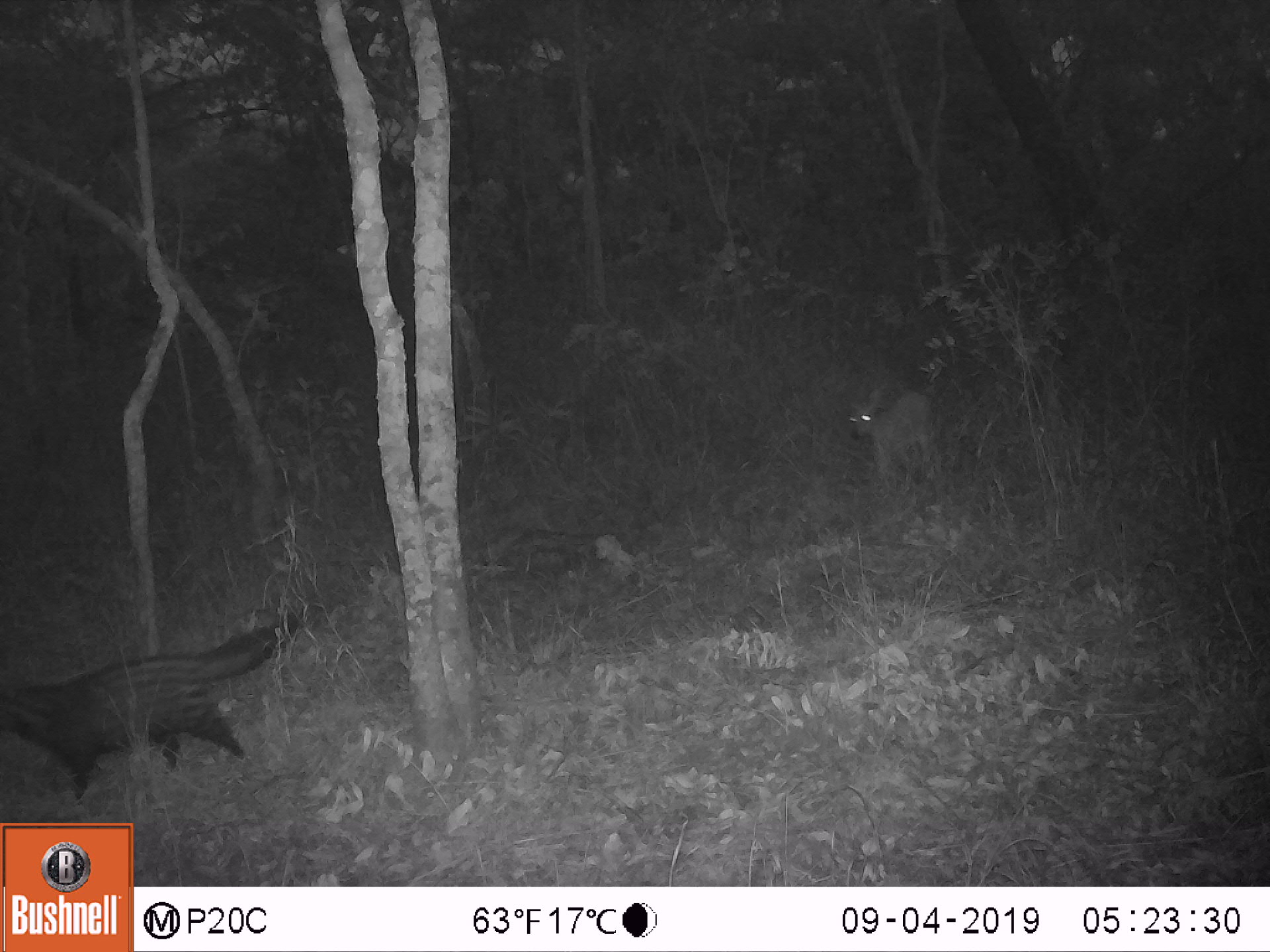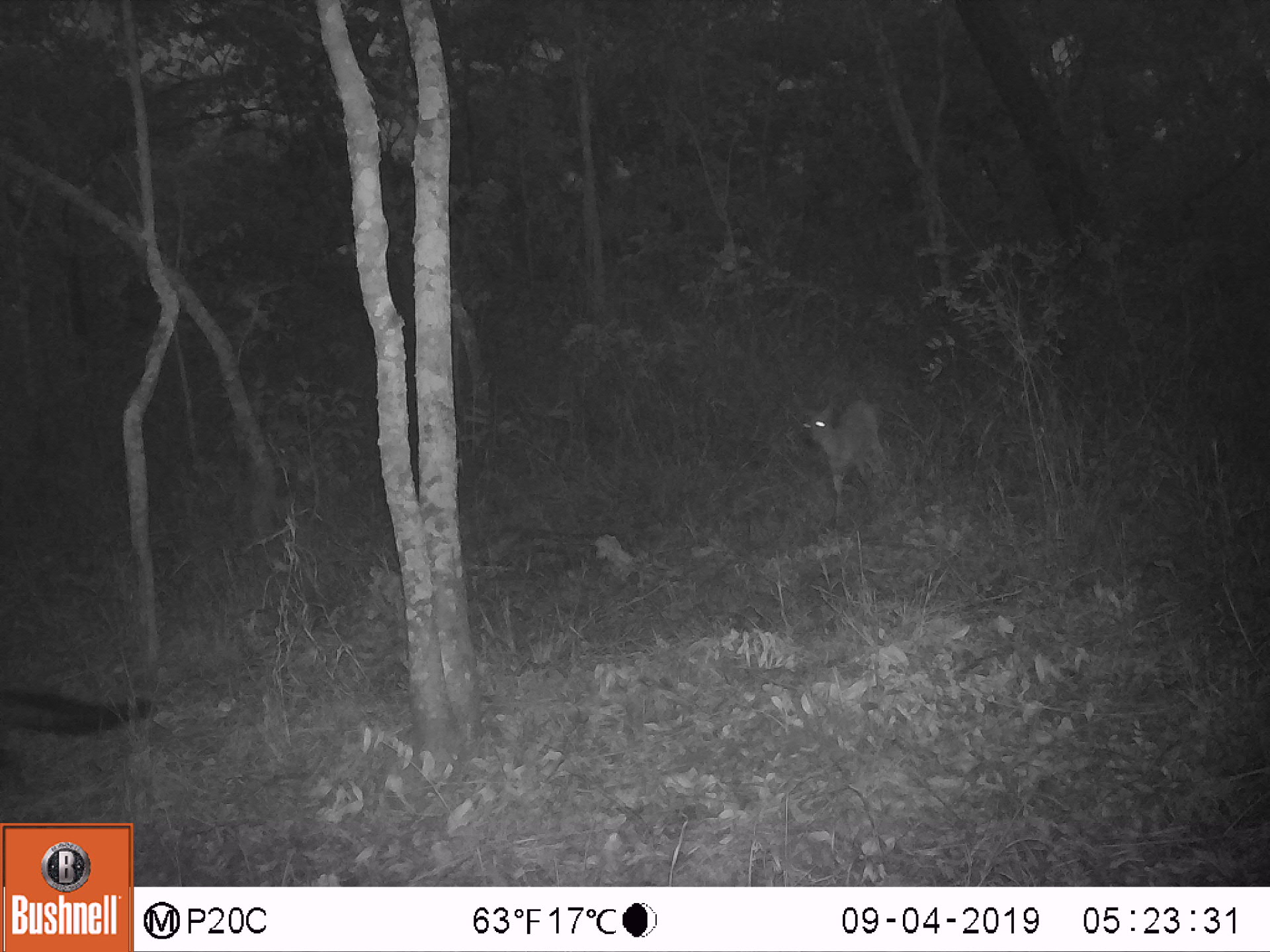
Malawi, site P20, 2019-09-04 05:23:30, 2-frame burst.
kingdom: Animalia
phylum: Chordata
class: Mammalia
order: Carnivora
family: Viverridae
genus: Civettictis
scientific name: Civettictis civetta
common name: african civet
African civet (Civettictis civetta), count 1.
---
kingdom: Animalia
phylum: Chordata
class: Mammalia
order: Artiodactyla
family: Bovidae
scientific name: Antilopinae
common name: small antelope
Small antelope (Antilopinae), count 1.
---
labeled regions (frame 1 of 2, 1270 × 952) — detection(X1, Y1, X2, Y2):
african civet: detection(3, 603, 308, 801)
small antelope: detection(842, 387, 940, 488)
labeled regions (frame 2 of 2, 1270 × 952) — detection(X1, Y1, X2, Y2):
african civet: detection(1, 691, 154, 789)
small antelope: detection(798, 396, 887, 510)